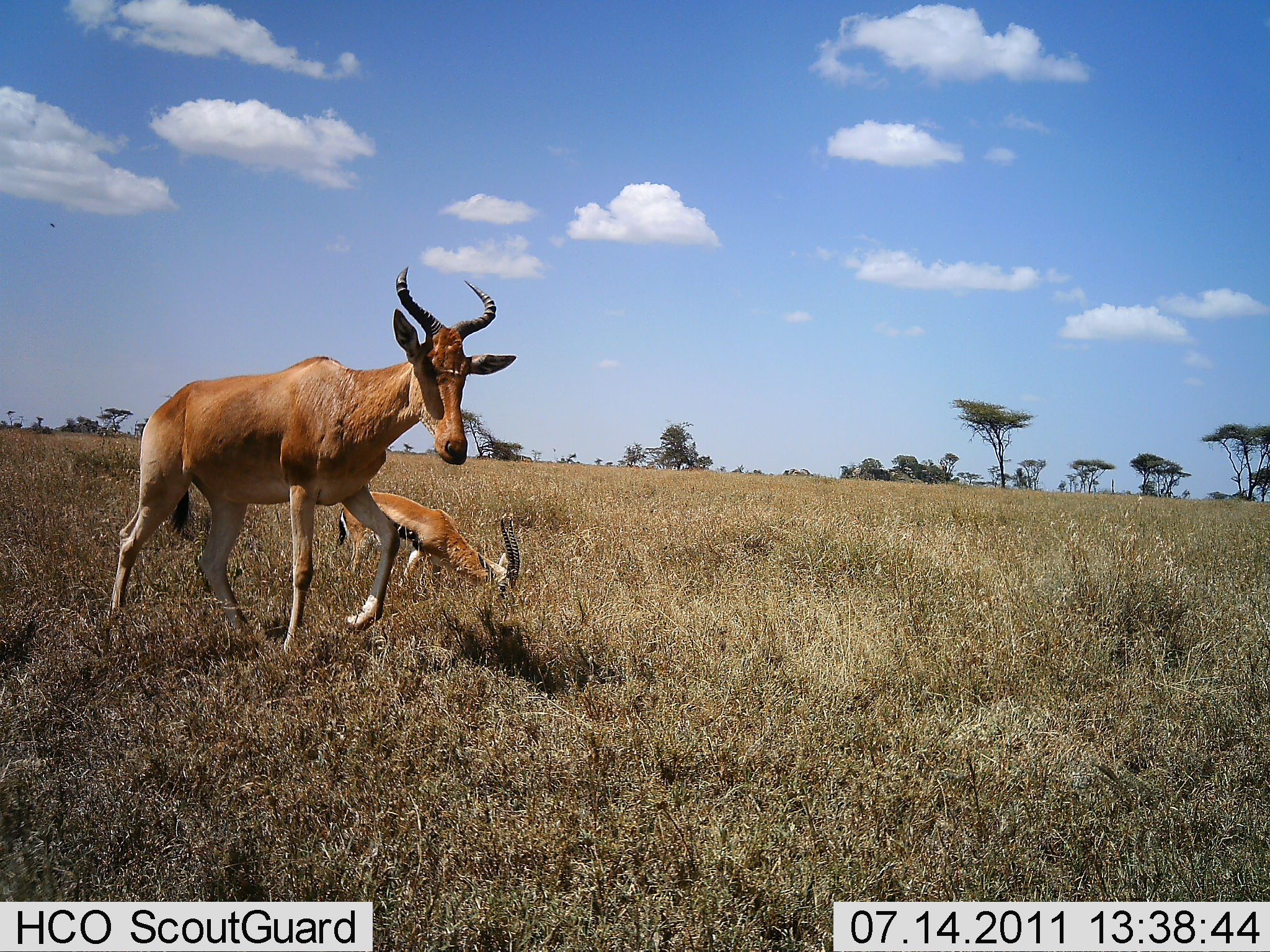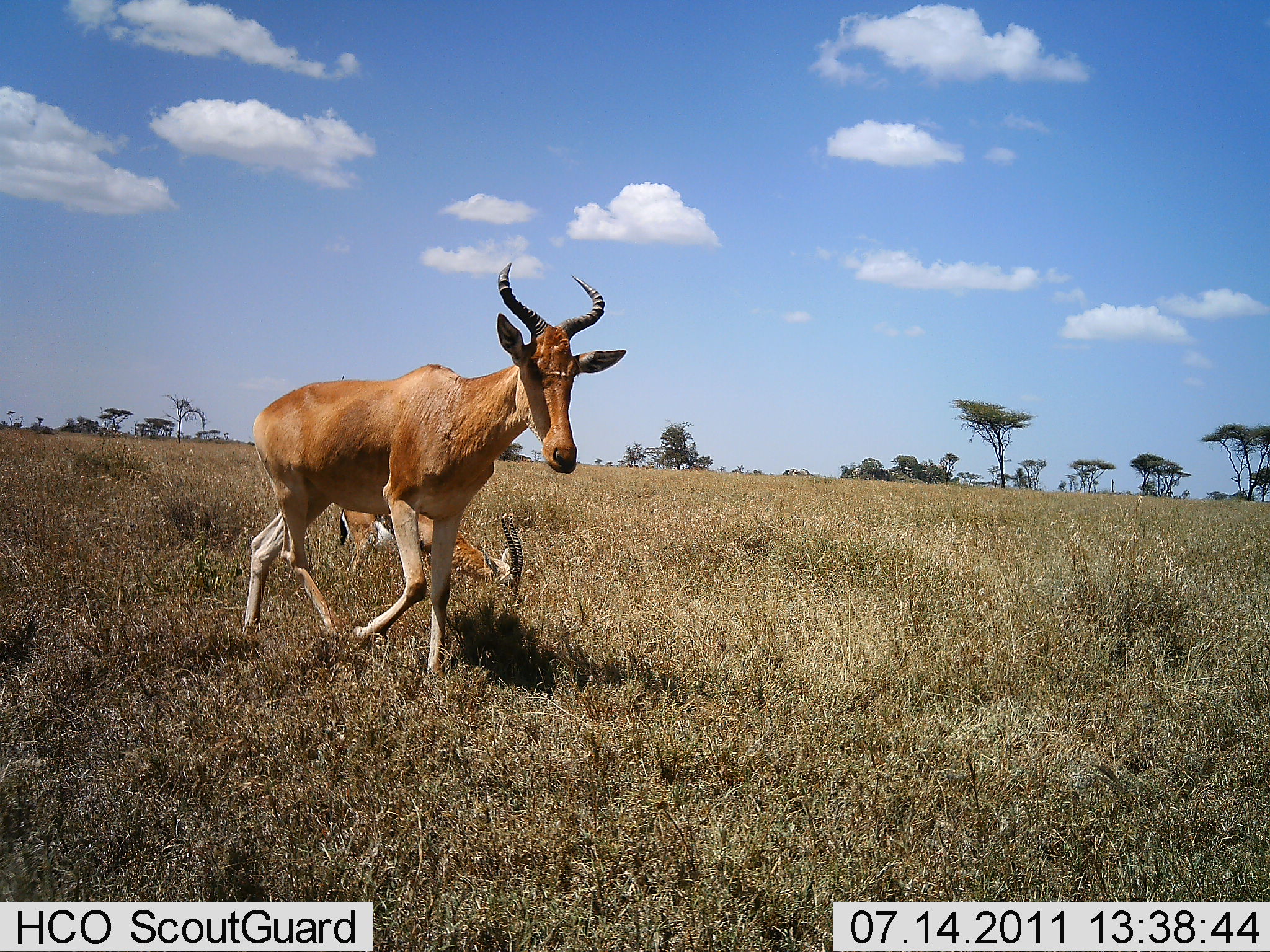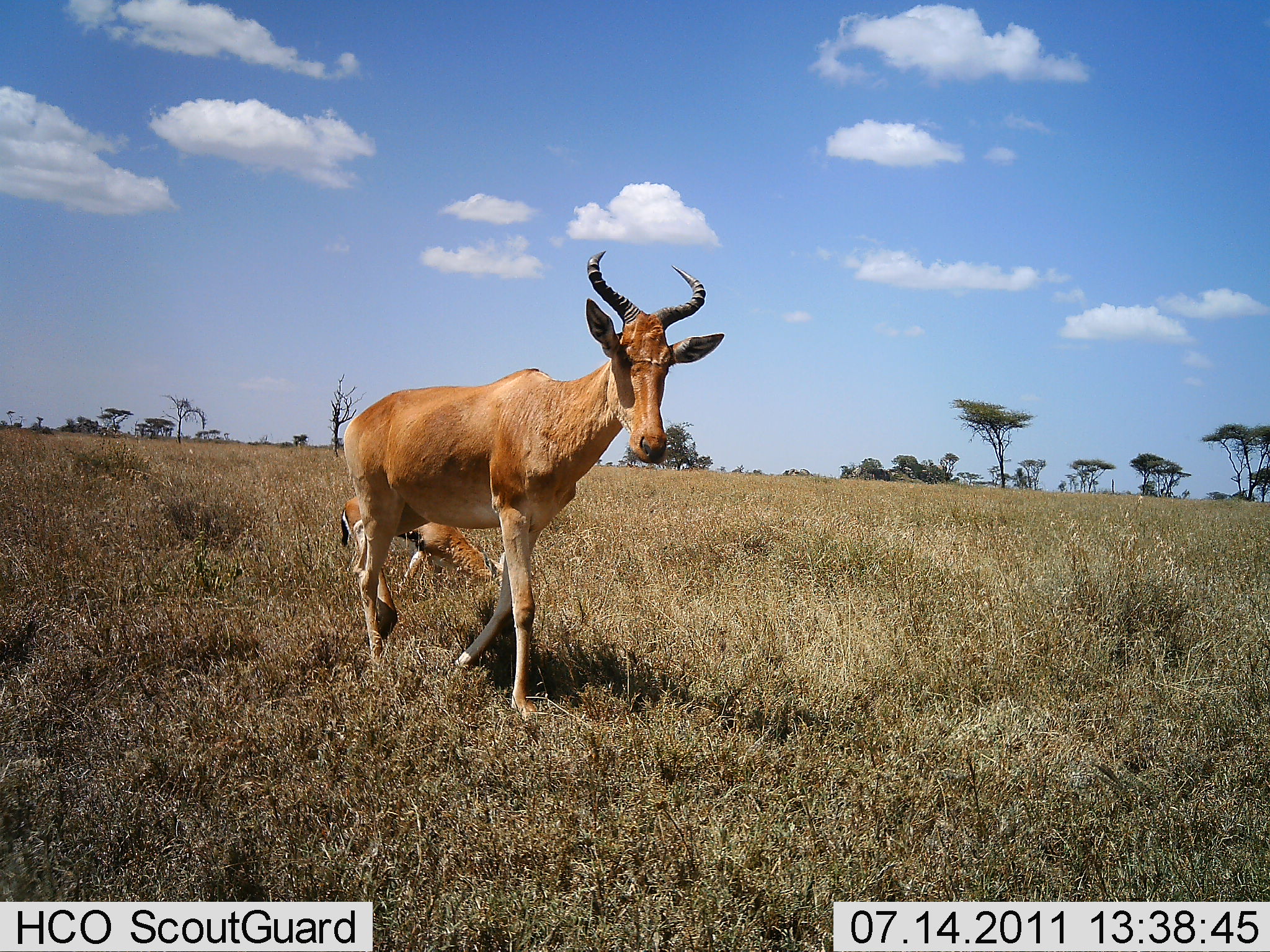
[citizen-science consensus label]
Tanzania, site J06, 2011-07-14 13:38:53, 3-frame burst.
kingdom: Animalia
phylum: Chordata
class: Mammalia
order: Artiodactyla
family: Bovidae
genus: Eudorcas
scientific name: Eudorcas thomsonii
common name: thomson's gazelle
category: gazellethomsons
Gazellethomsons (thomson's gazelle) (Eudorcas thomsonii), count 1. Behavior (volunteer vote fractions): standing 0%, resting 0%, moving 0%, interacting 0%. Young present (vote fraction): 0%. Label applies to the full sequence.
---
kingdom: Animalia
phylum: Chordata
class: Mammalia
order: Artiodactyla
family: Bovidae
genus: Alcelaphus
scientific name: Alcelaphus buselaphus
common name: hartebeest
Hartebeest (Alcelaphus buselaphus), count 1. Behavior (volunteer vote fractions): standing 18%, resting 0%, moving 91%, interacting 0%. Young present (vote fraction): 9%. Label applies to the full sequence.